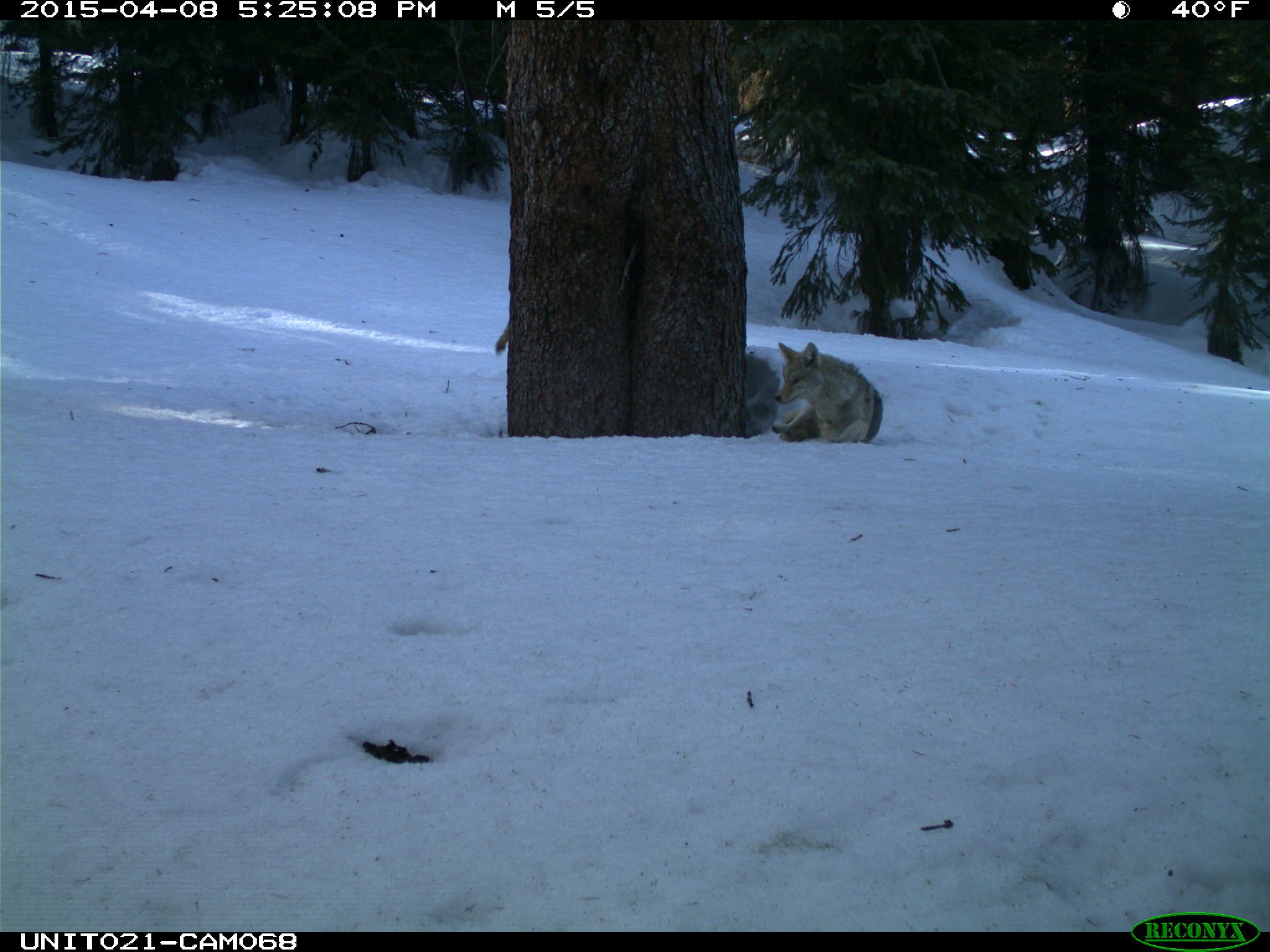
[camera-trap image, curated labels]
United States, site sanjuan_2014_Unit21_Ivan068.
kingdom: Animalia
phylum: Chordata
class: Mammalia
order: Carnivora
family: Canidae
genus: Canis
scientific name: Canis latrans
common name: coyote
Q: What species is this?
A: Canis latrans (coyote).